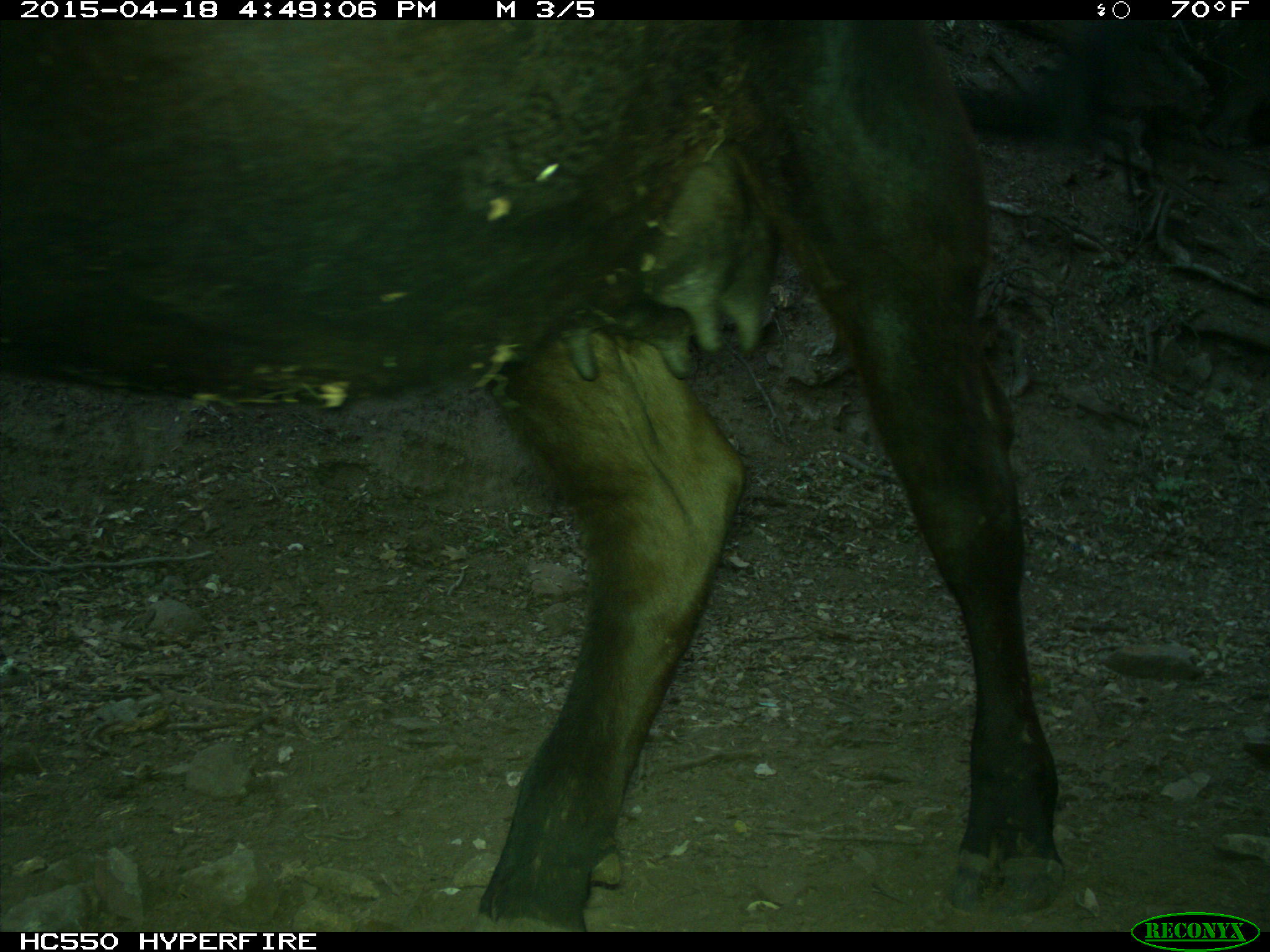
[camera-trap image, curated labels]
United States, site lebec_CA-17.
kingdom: Animalia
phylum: Chordata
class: Mammalia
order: Artiodactyla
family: Bovidae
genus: Bos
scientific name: Bos taurus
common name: domestic cow